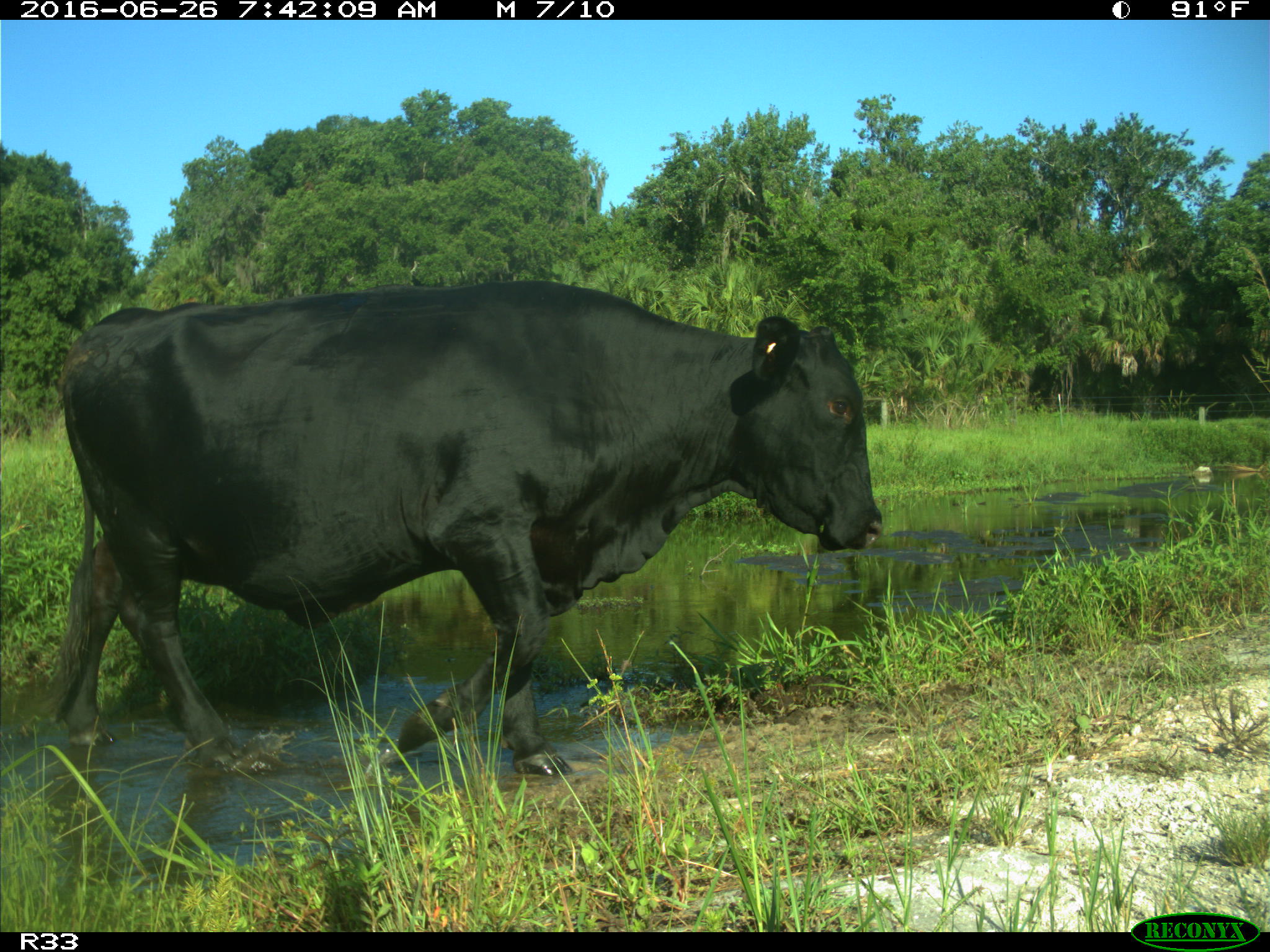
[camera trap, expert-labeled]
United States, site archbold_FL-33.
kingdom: Animalia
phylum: Chordata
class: Mammalia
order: Artiodactyla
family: Bovidae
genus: Bos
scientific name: Bos taurus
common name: domestic cow